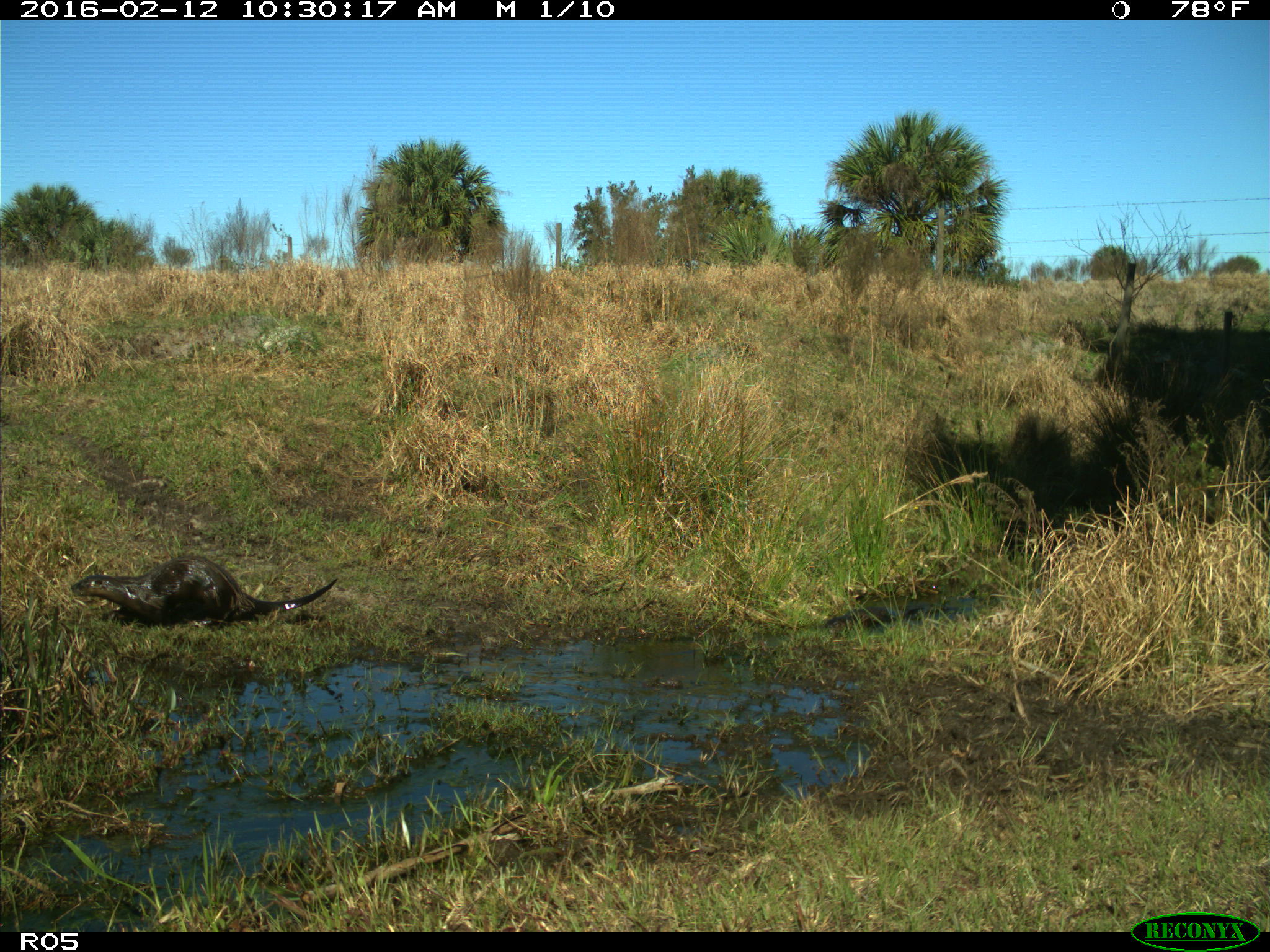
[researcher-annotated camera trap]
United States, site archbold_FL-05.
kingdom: Animalia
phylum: Chordata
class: Mammalia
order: Carnivora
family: Mustelidae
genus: Lontra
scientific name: Lontra canadensis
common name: north american river otter